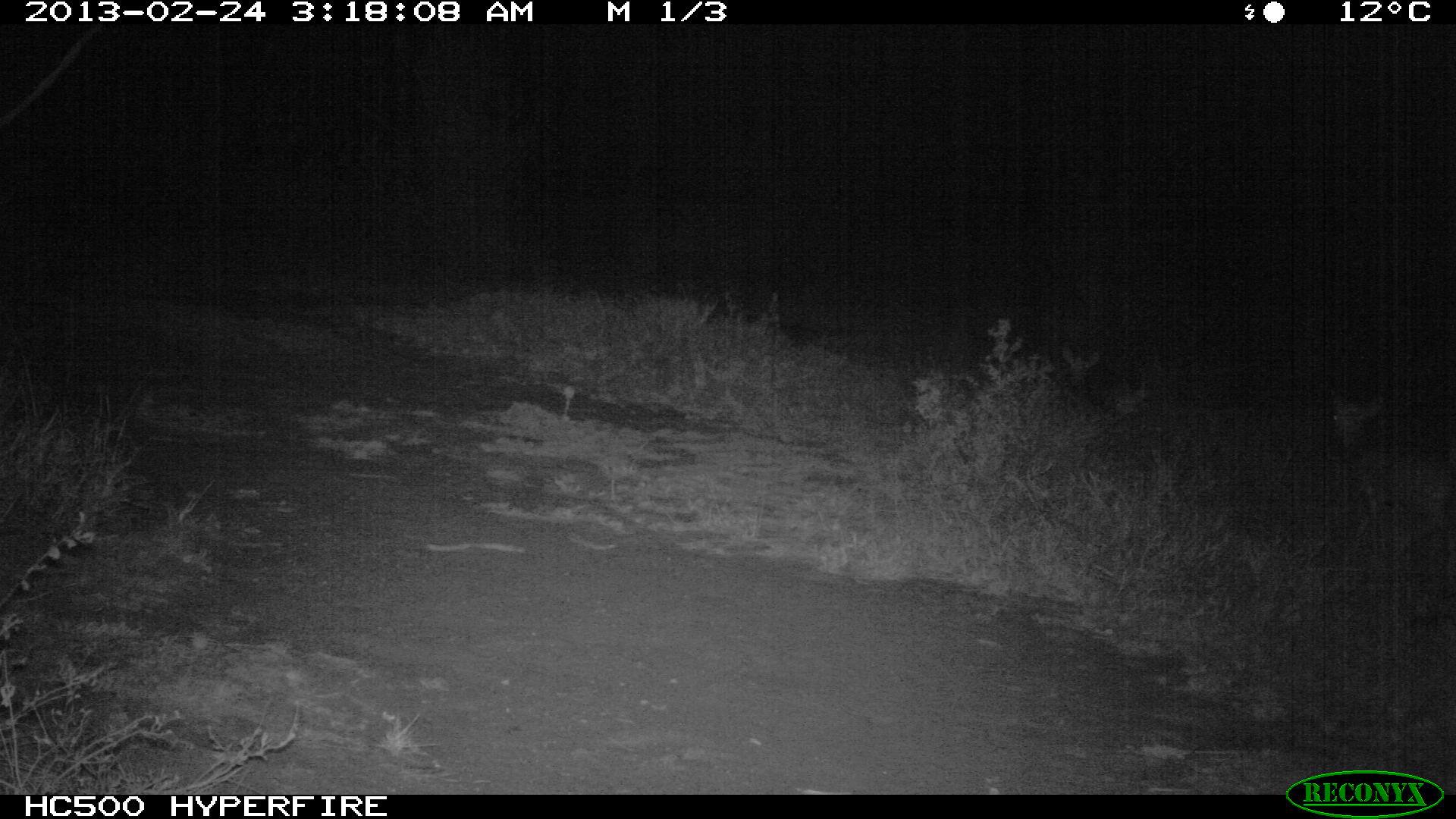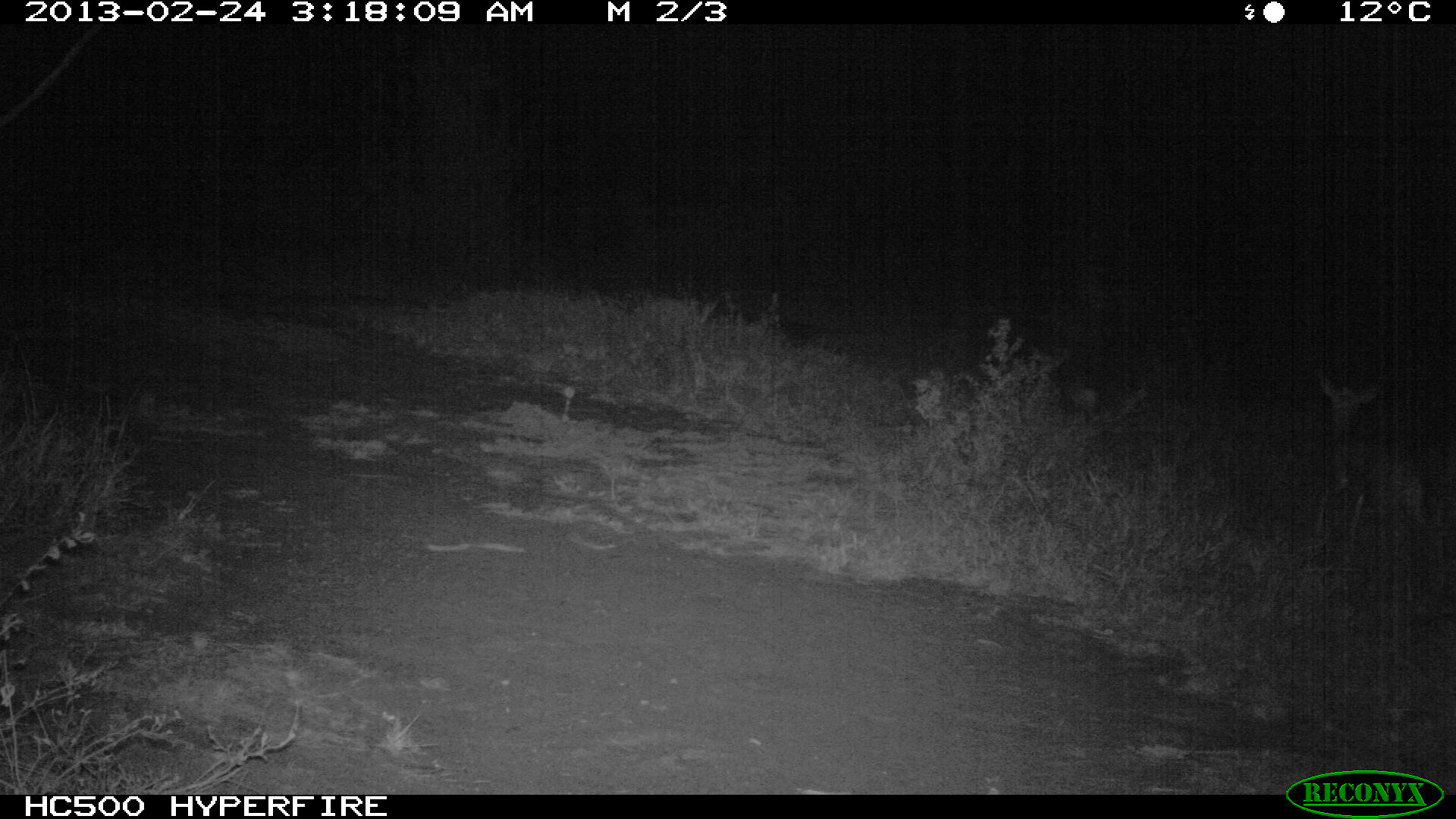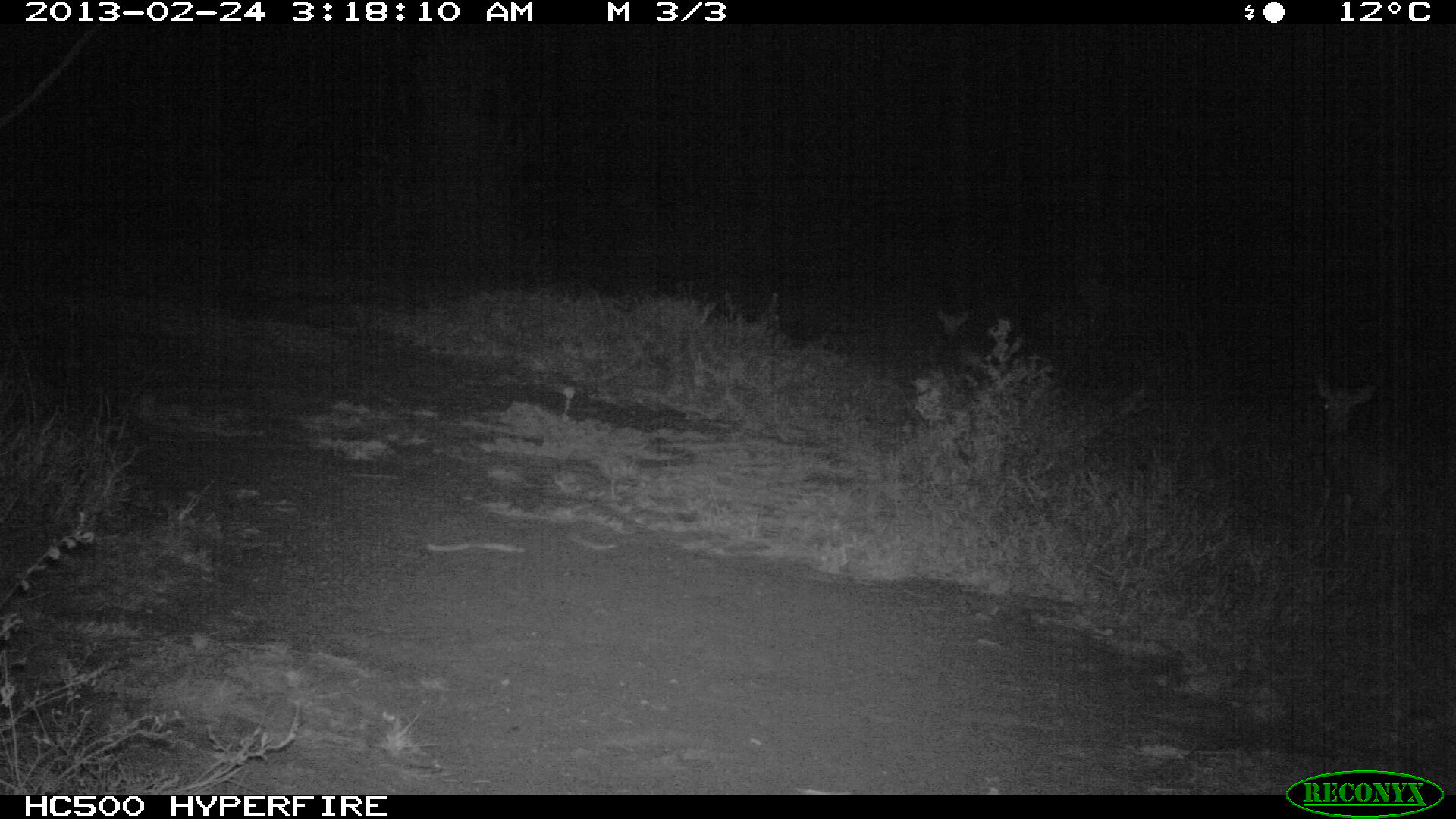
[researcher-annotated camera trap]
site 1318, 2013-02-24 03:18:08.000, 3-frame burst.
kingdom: Animalia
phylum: Chordata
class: Mammalia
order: Artiodactyla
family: Bovidae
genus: Madoqua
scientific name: Madoqua guentheri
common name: günther's dik-dik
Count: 2.